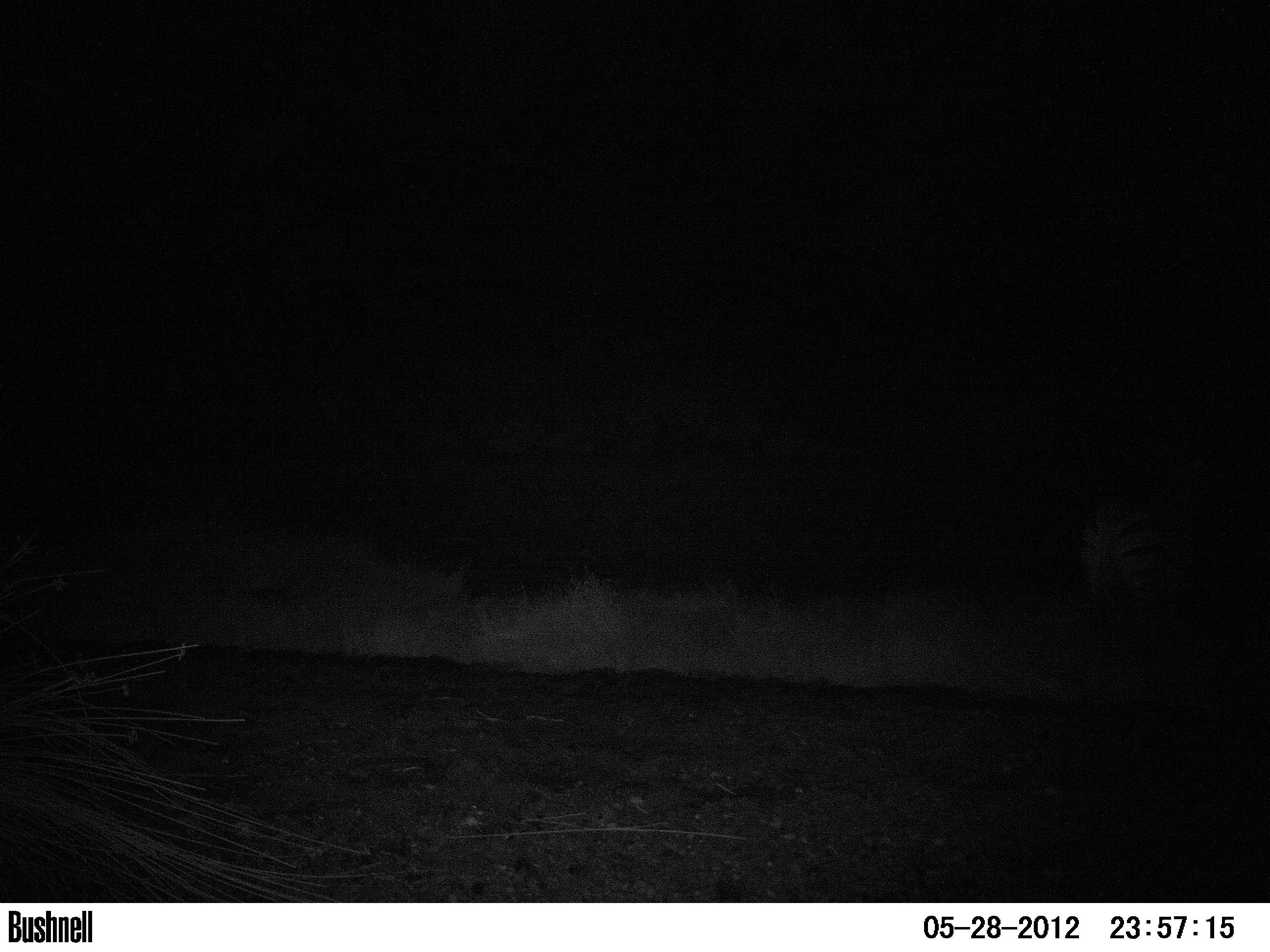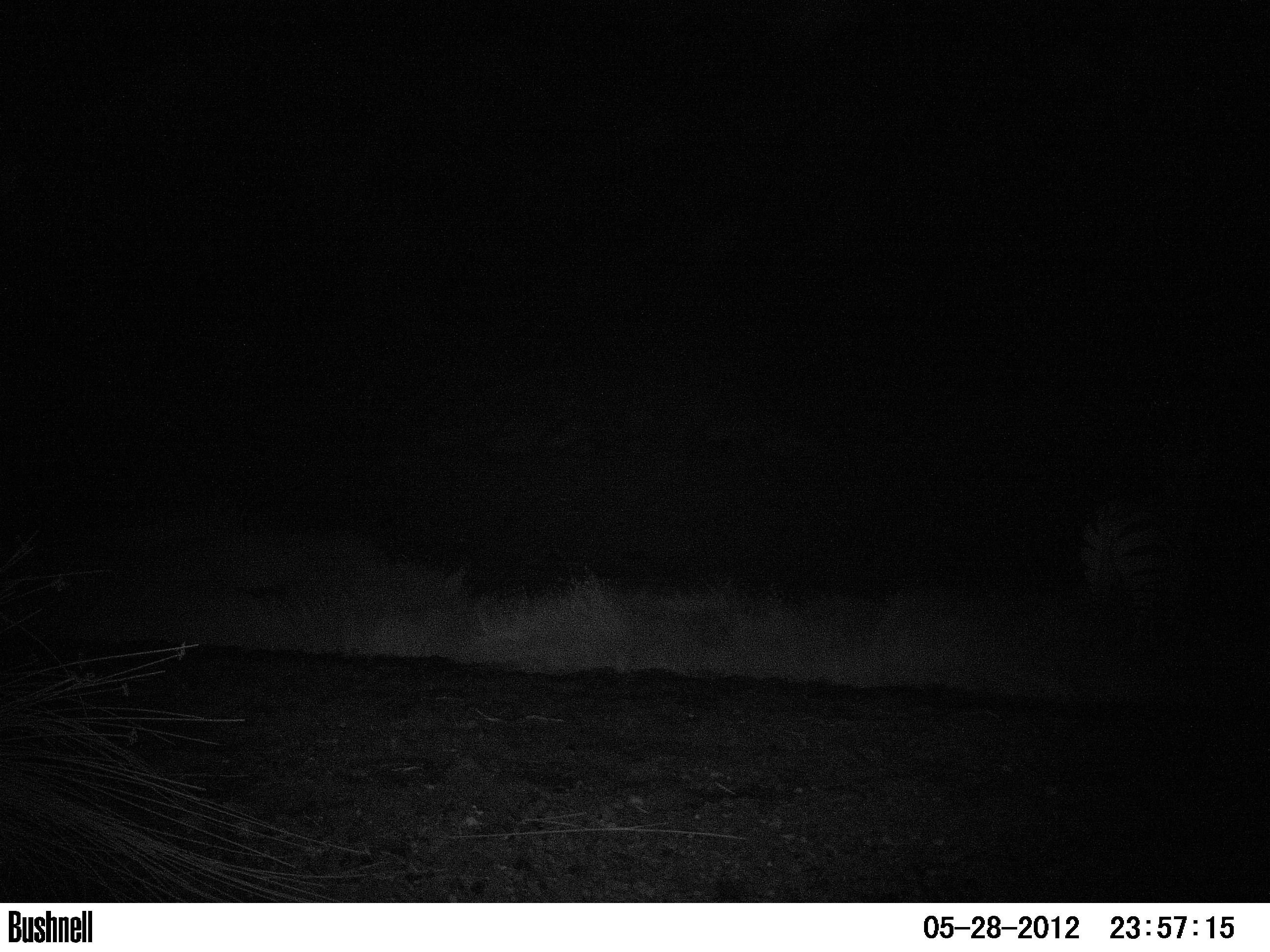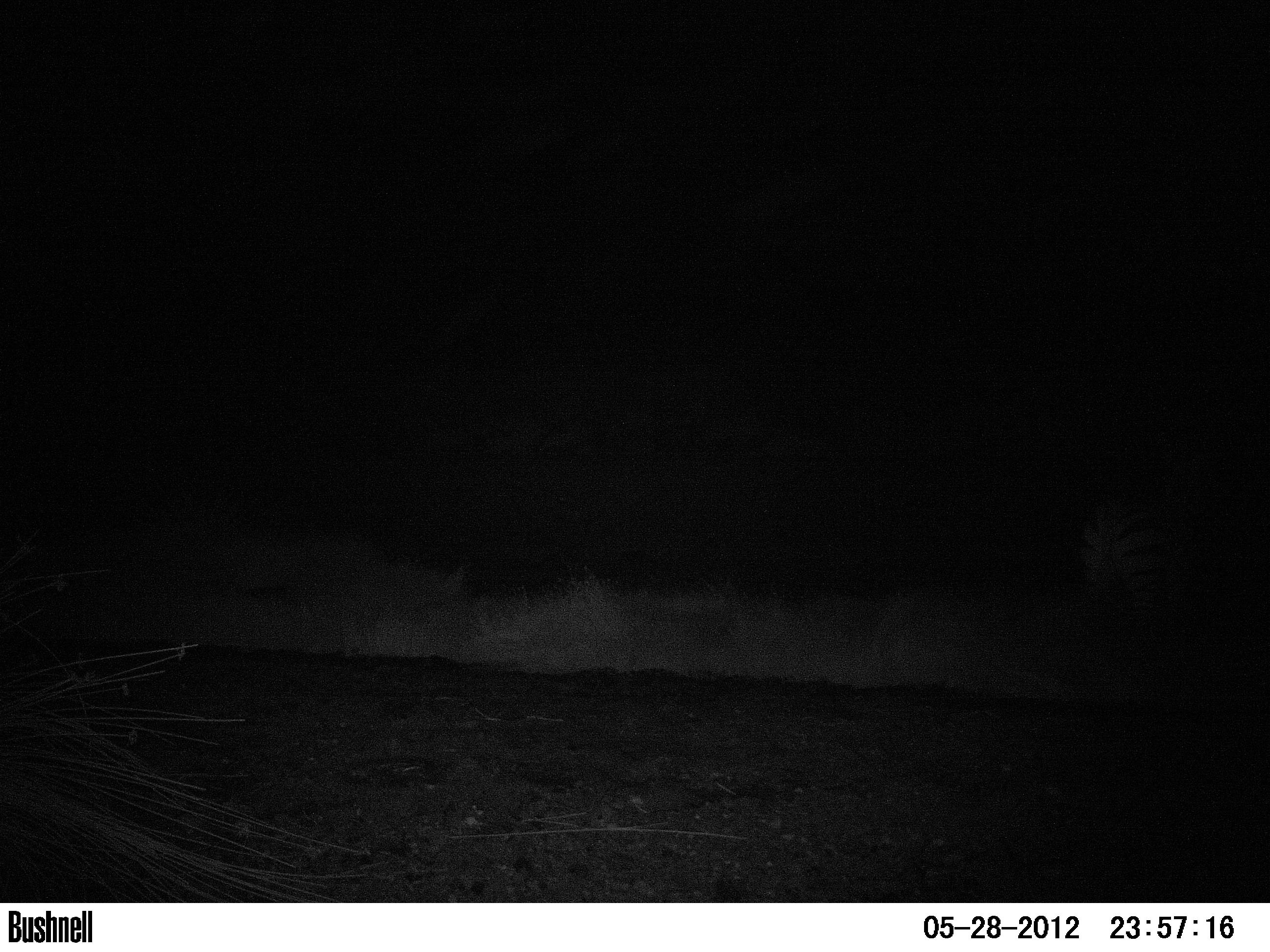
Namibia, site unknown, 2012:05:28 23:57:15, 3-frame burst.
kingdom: Animalia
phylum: Chordata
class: Mammalia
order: Perissodactyla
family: Equidae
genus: Equus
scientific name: Equus zebra hartmannae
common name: hartmann's mountain zebra